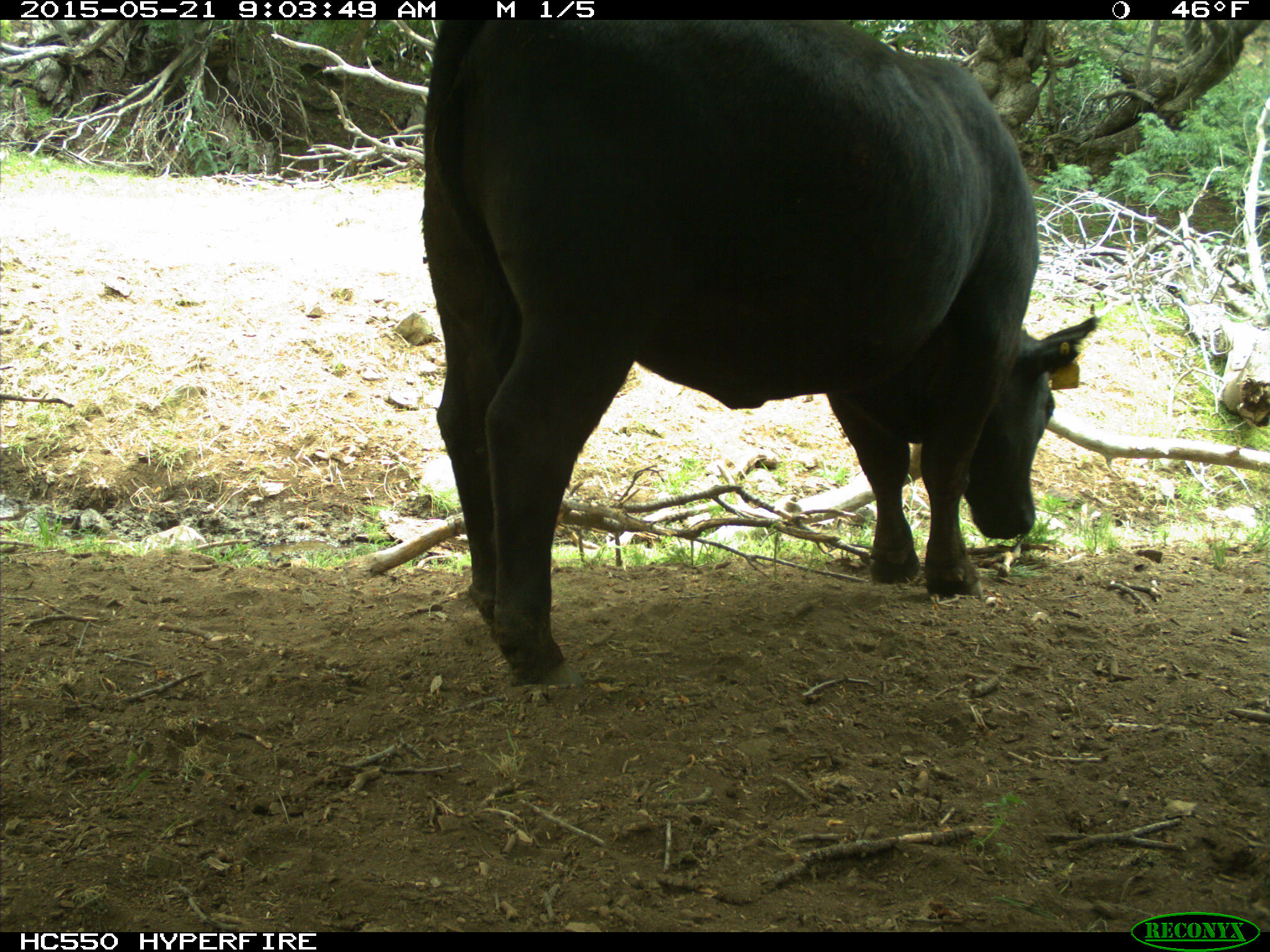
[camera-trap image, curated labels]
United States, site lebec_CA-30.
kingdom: Animalia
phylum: Chordata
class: Mammalia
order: Artiodactyla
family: Bovidae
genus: Bos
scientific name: Bos taurus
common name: domestic cow